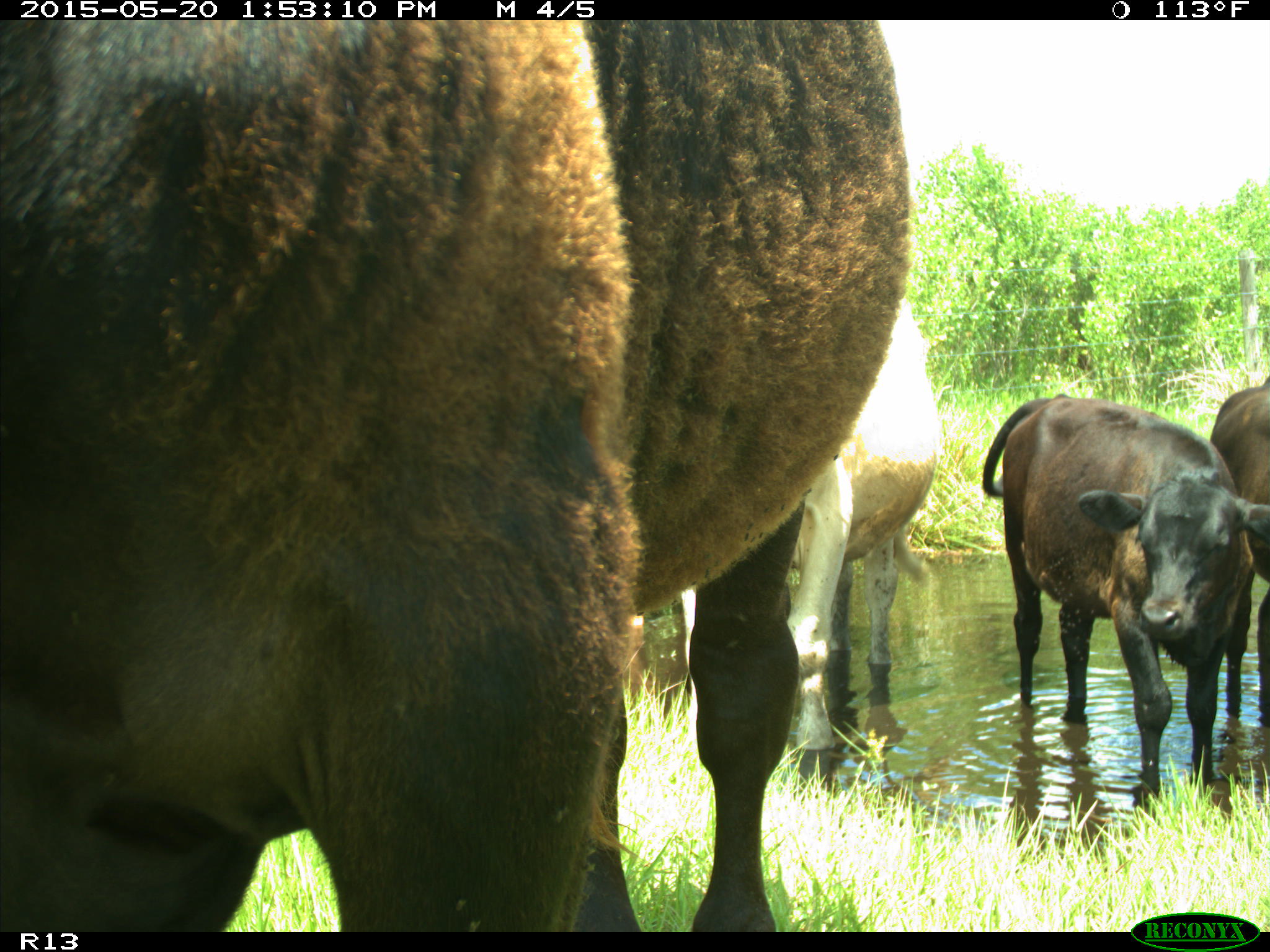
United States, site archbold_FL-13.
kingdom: Animalia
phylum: Chordata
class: Mammalia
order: Artiodactyla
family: Bovidae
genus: Bos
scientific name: Bos taurus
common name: domestic cow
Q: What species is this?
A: Bos taurus (domestic cow).